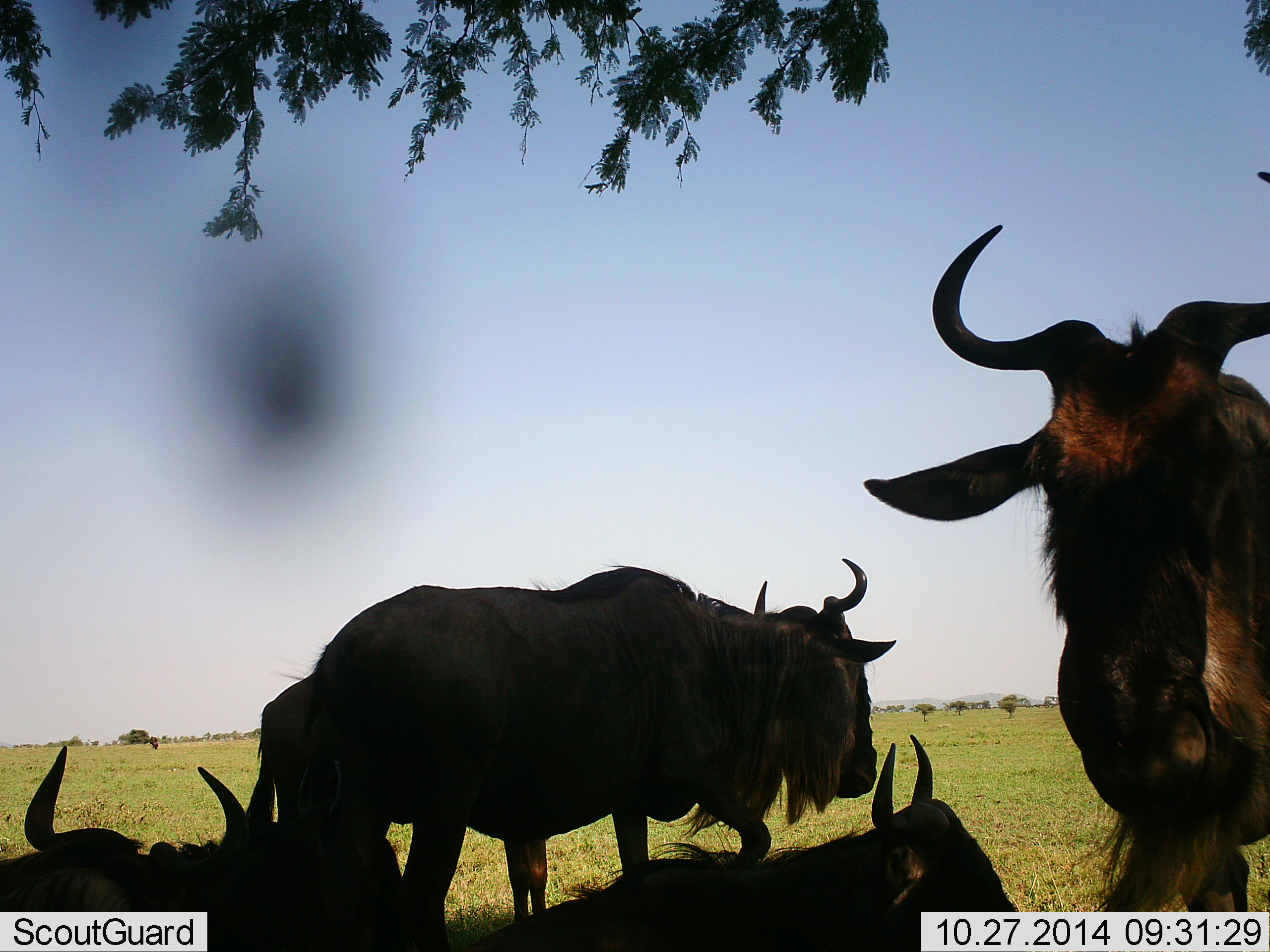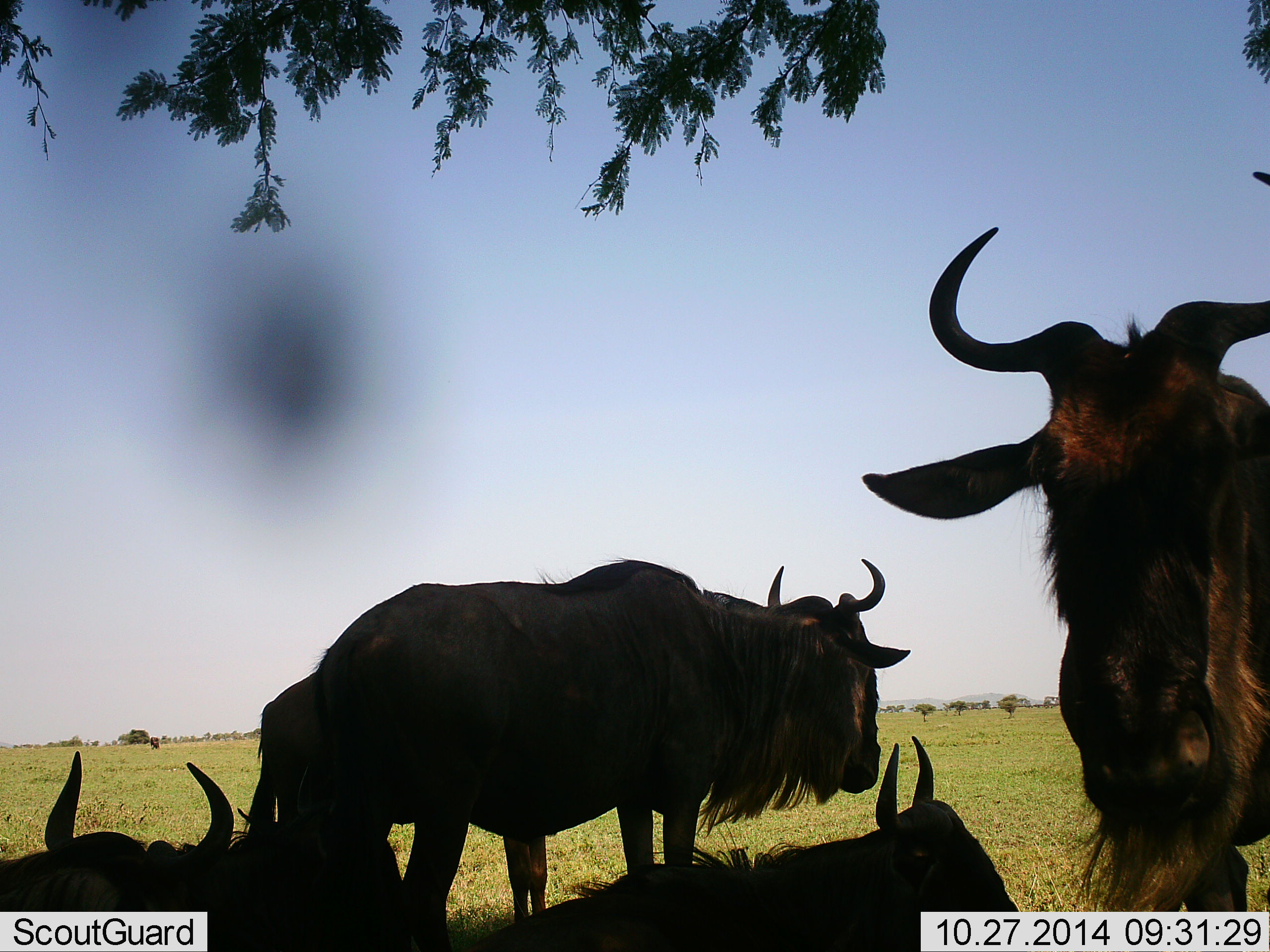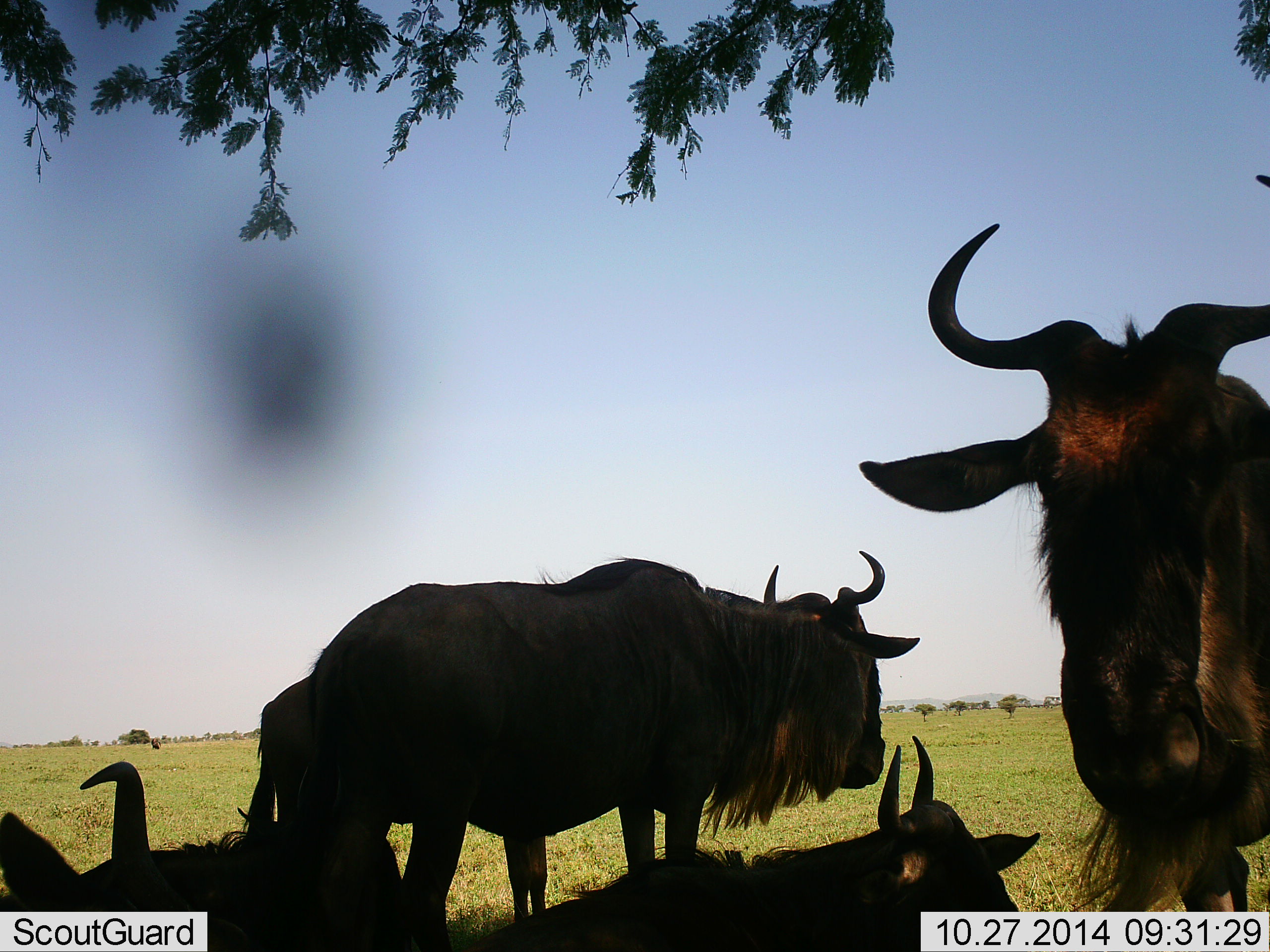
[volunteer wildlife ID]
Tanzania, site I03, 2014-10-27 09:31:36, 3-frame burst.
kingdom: Animalia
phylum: Chordata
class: Mammalia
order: Artiodactyla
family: Bovidae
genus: Connochaetes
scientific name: Connochaetes taurinus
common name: blue wildebeest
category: wildebeest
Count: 5.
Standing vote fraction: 70%.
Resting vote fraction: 100%.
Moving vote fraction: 10%.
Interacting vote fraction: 0%.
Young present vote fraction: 0%.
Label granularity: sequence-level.